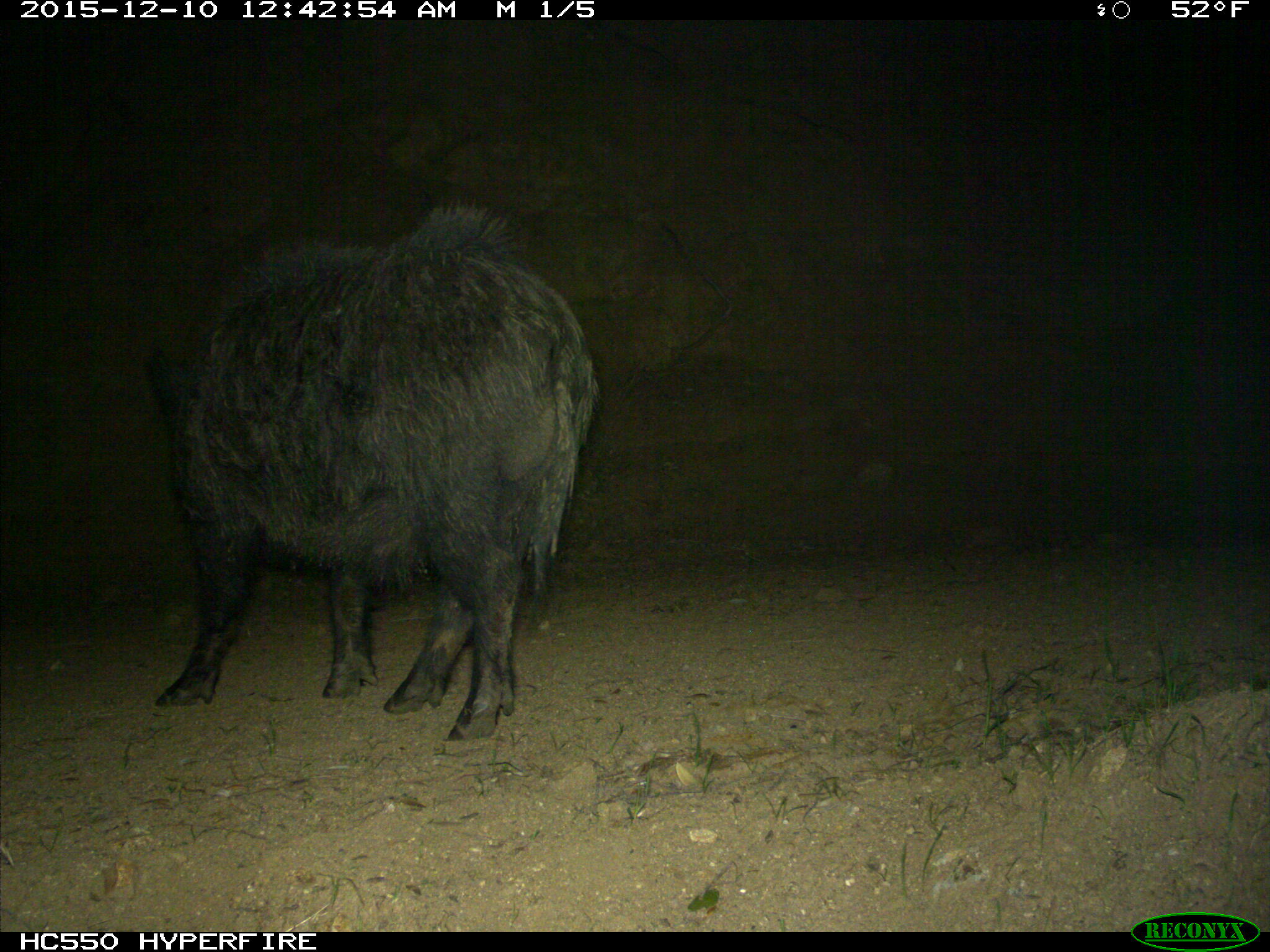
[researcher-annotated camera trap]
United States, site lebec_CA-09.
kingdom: Animalia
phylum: Chordata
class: Mammalia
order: Artiodactyla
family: Suidae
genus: Sus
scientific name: Sus scrofa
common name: wild boar